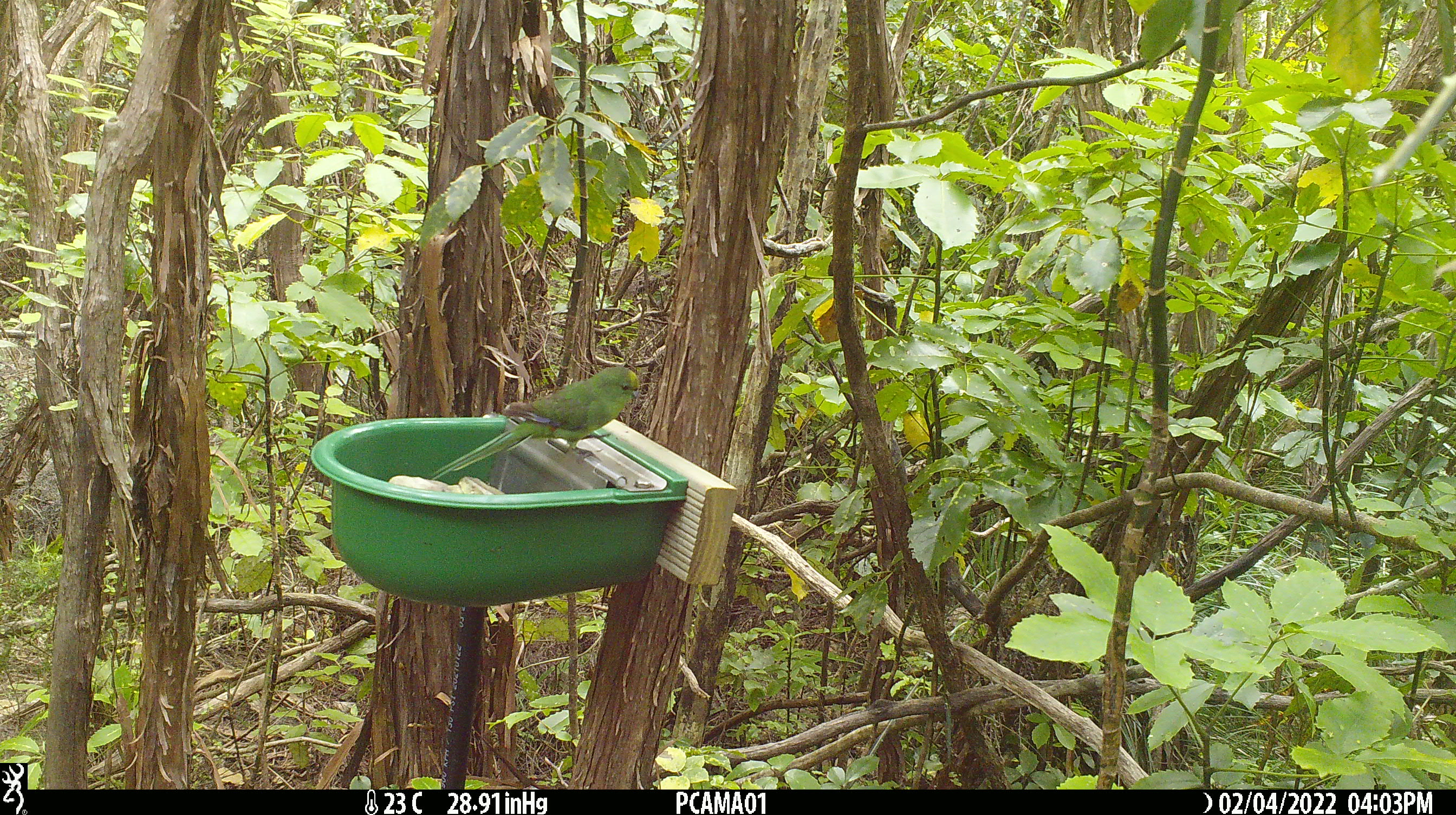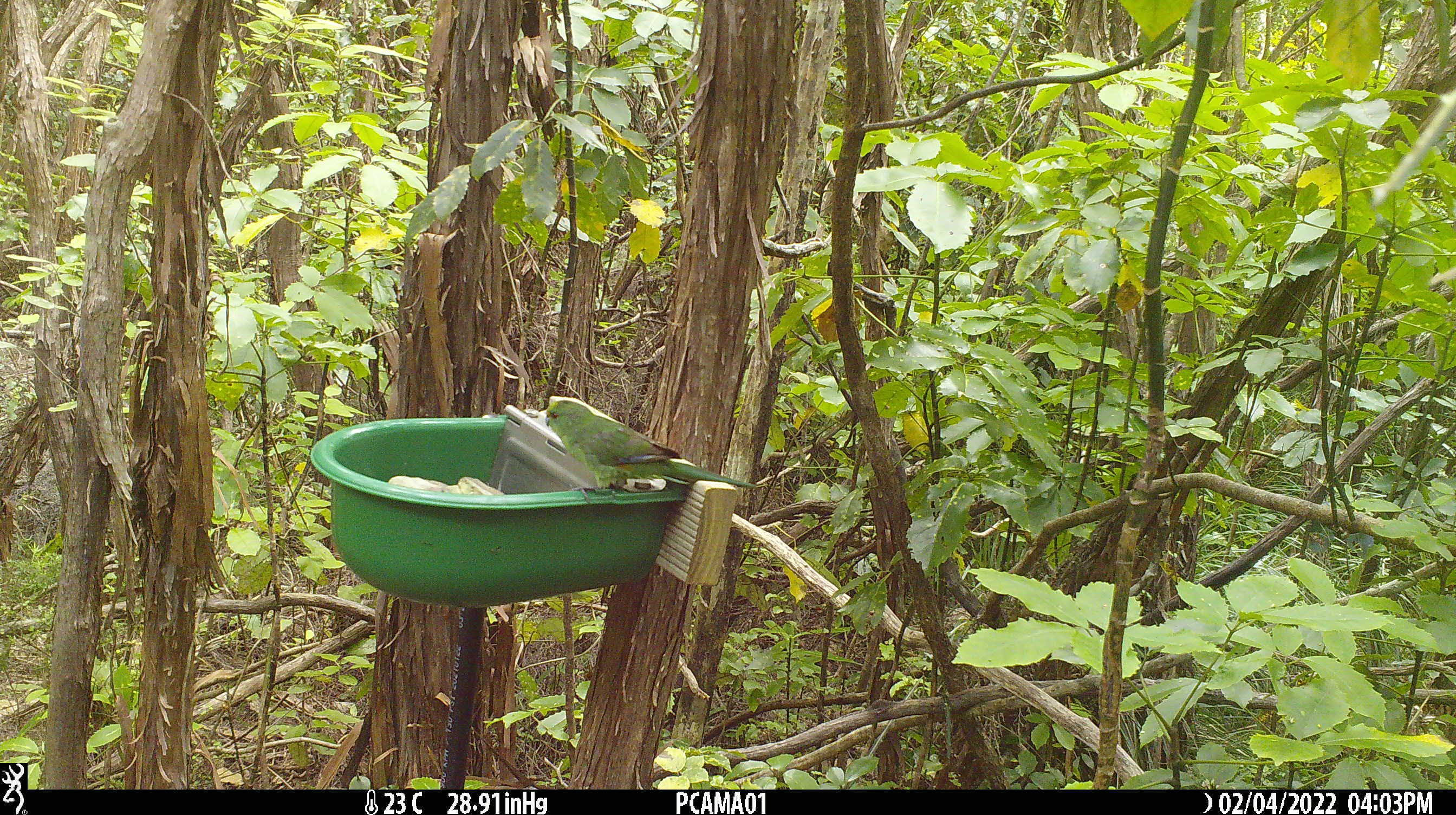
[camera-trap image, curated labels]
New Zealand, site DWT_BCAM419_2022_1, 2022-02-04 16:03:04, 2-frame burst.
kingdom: Animalia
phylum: Chordata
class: Aves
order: Psittaciformes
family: Psittaculidae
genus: Cyanoramphus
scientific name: Cyanoramphus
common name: parakeet